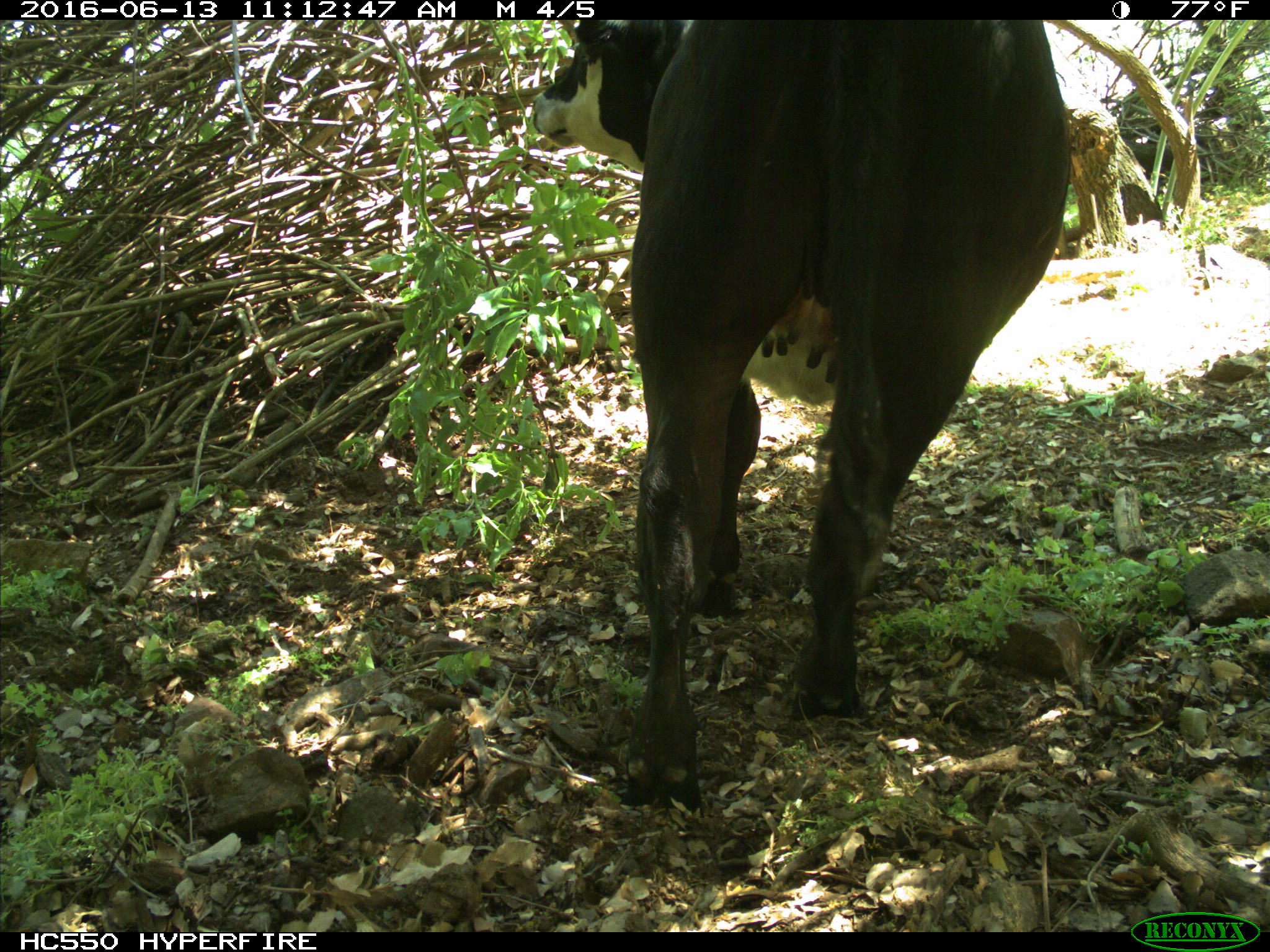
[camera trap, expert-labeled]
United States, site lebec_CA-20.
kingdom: Animalia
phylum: Chordata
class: Mammalia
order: Artiodactyla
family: Bovidae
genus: Bos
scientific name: Bos taurus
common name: domestic cow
Bos taurus (domestic cow).